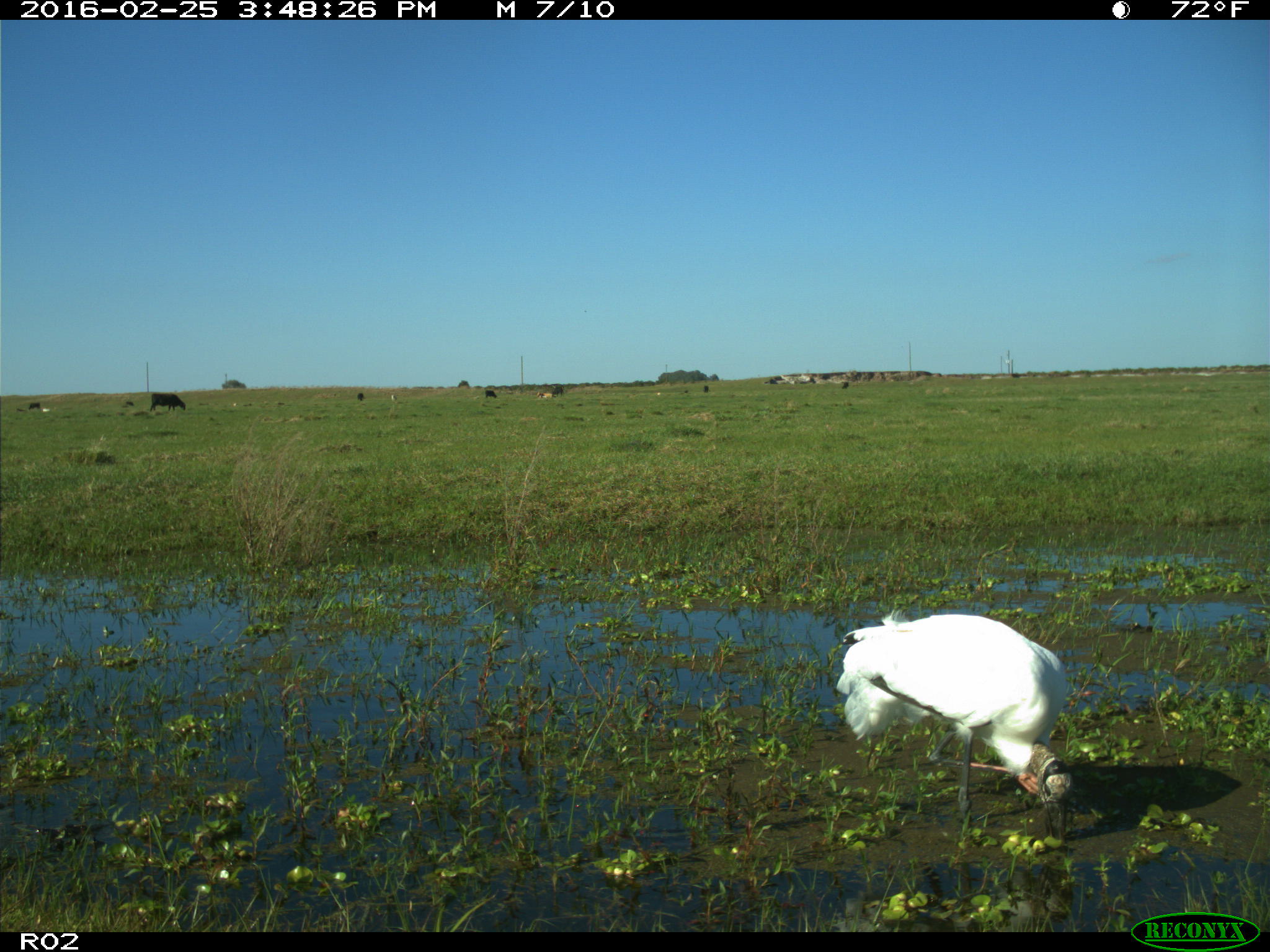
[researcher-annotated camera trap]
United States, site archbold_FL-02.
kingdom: Animalia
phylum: Chordata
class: Mammalia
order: Artiodactyla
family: Bovidae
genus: Bos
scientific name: Bos taurus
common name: domestic cow